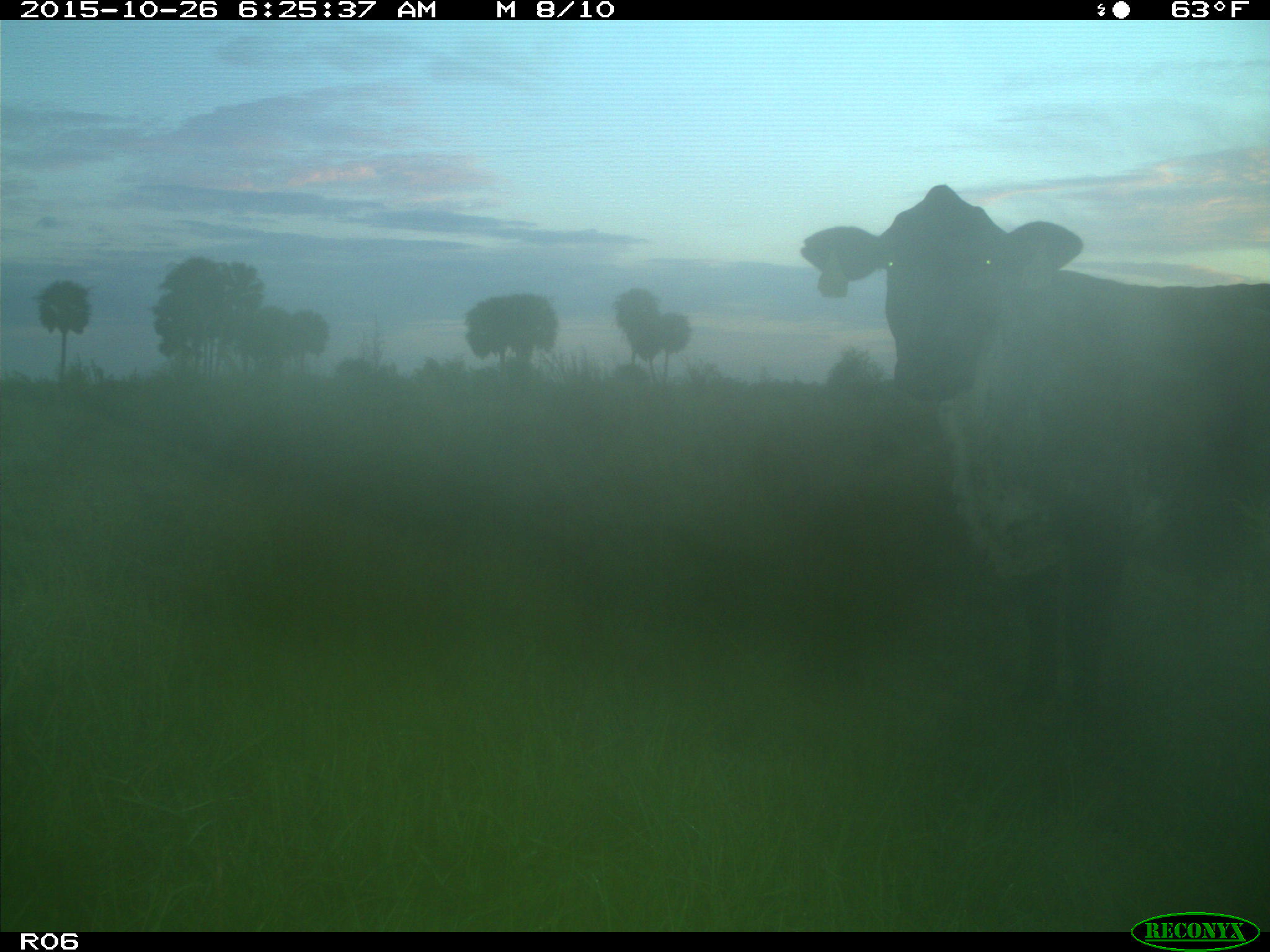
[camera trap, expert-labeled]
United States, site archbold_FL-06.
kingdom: Animalia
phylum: Chordata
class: Mammalia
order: Artiodactyla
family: Bovidae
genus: Bos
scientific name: Bos taurus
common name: domestic cow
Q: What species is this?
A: Bos taurus (domestic cow).